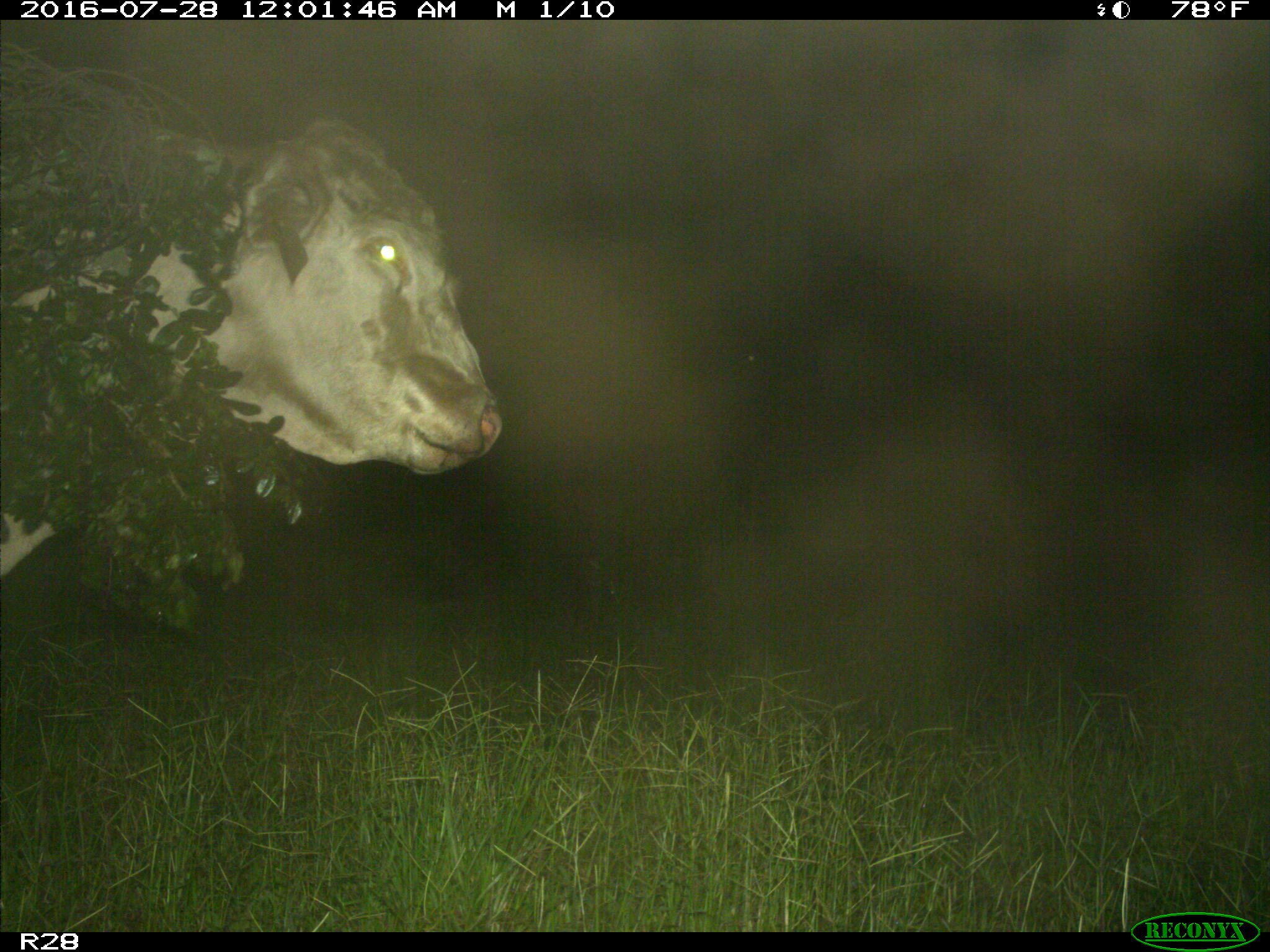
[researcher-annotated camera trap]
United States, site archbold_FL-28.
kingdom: Animalia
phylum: Chordata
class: Mammalia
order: Artiodactyla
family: Bovidae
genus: Bos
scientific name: Bos taurus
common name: domestic cow